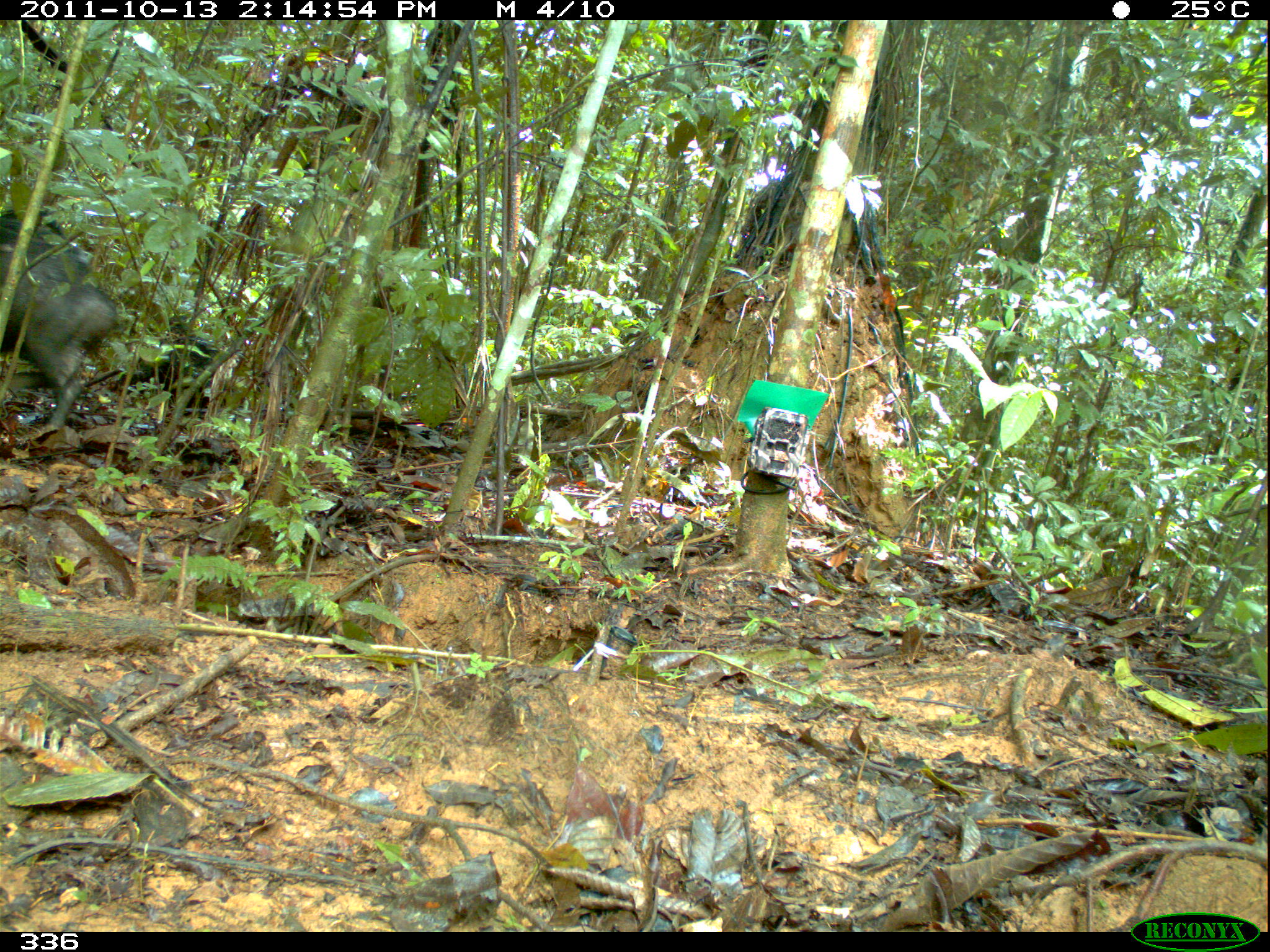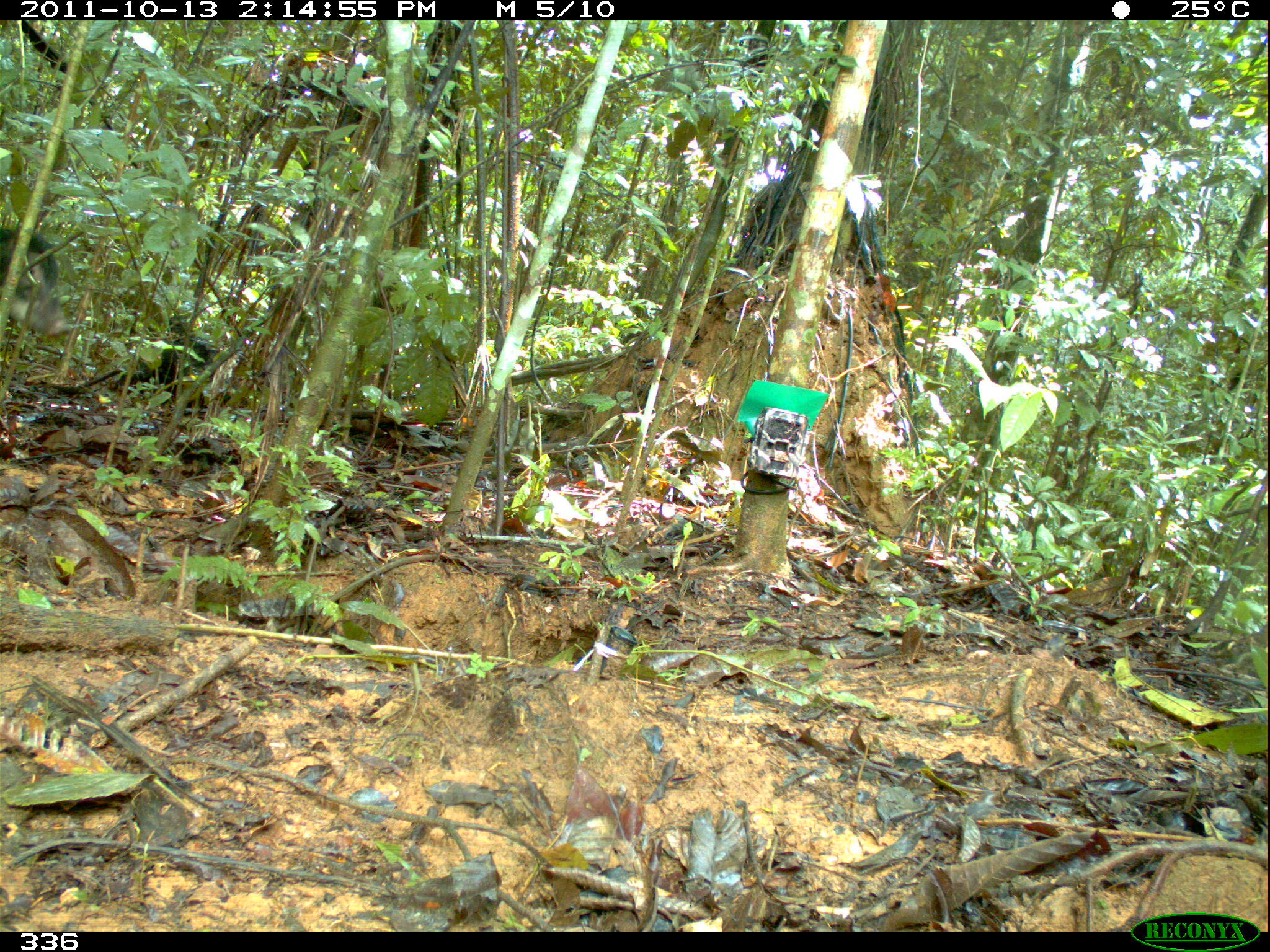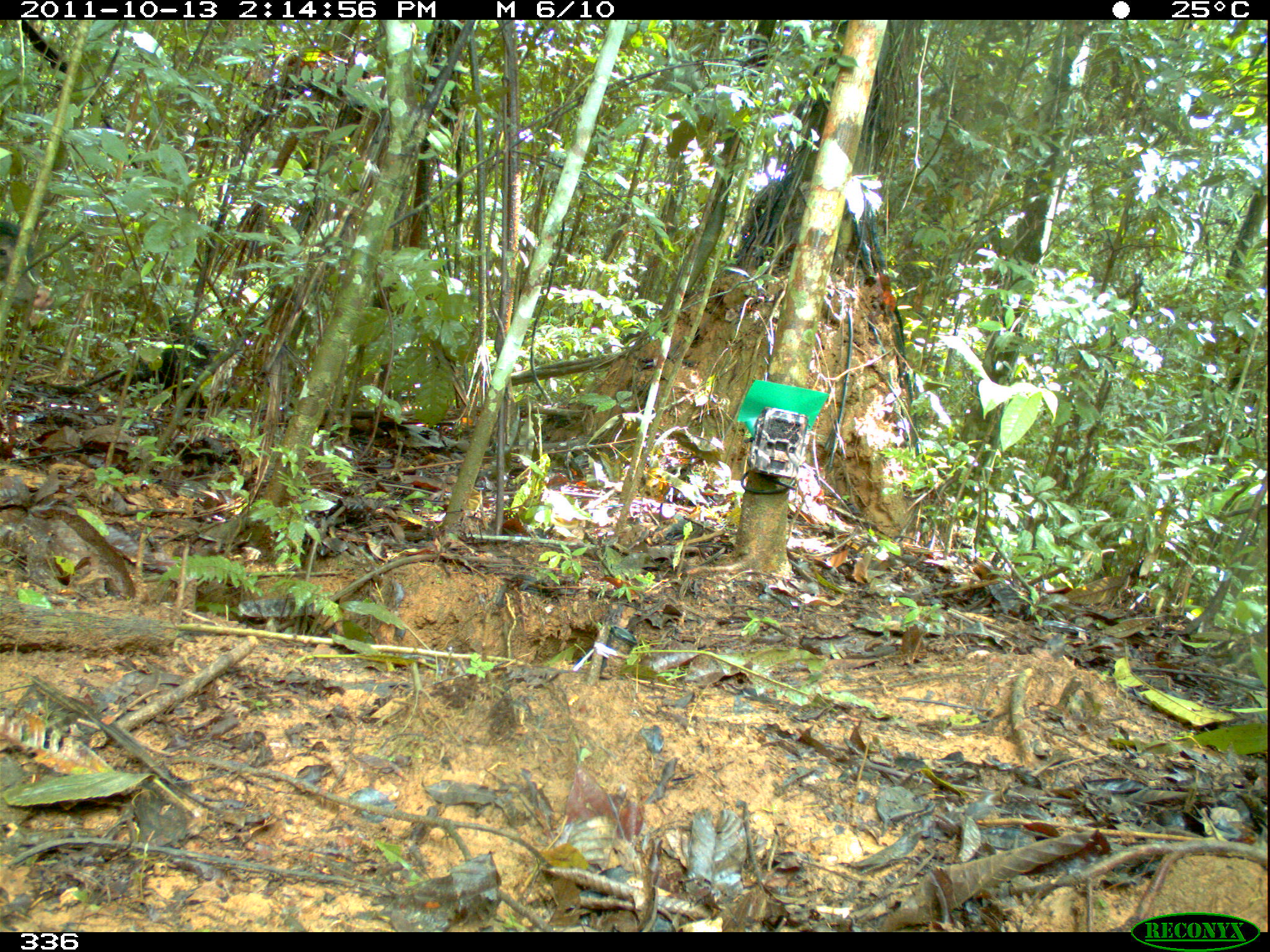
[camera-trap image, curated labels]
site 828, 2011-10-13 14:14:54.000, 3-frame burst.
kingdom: Animalia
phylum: Chordata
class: Mammalia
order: Artiodactyla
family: Tayassuidae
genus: Tayassu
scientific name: Tayassu pecari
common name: white-lipped peccary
Tayassu pecari (white-lipped peccary).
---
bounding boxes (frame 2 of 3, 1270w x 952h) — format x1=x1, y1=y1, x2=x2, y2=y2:
tayassu pecari: x1=0, y1=228, x2=72, y2=337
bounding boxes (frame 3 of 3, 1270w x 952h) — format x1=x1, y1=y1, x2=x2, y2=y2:
tayassu pecari: x1=0, y1=221, x2=54, y2=310